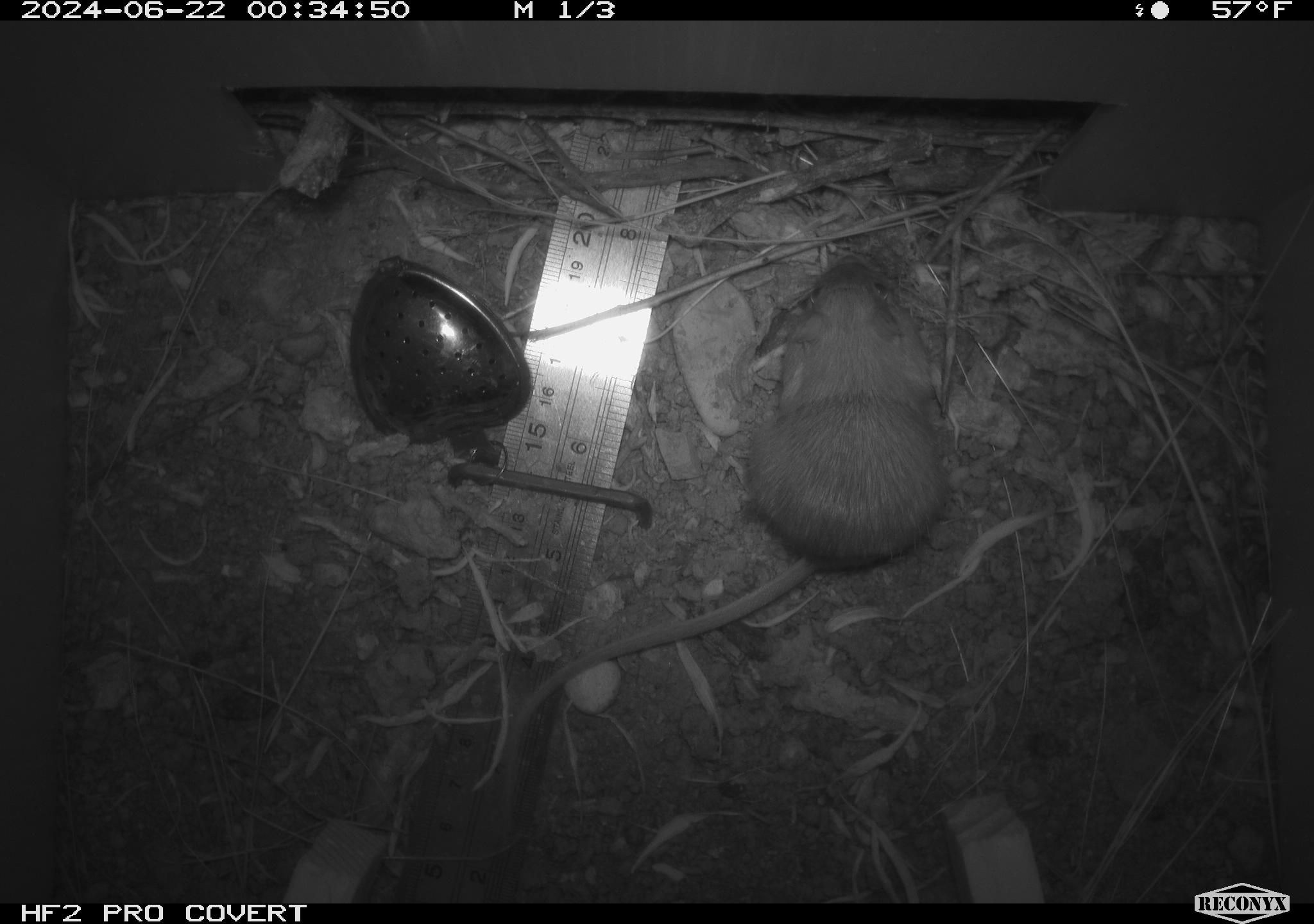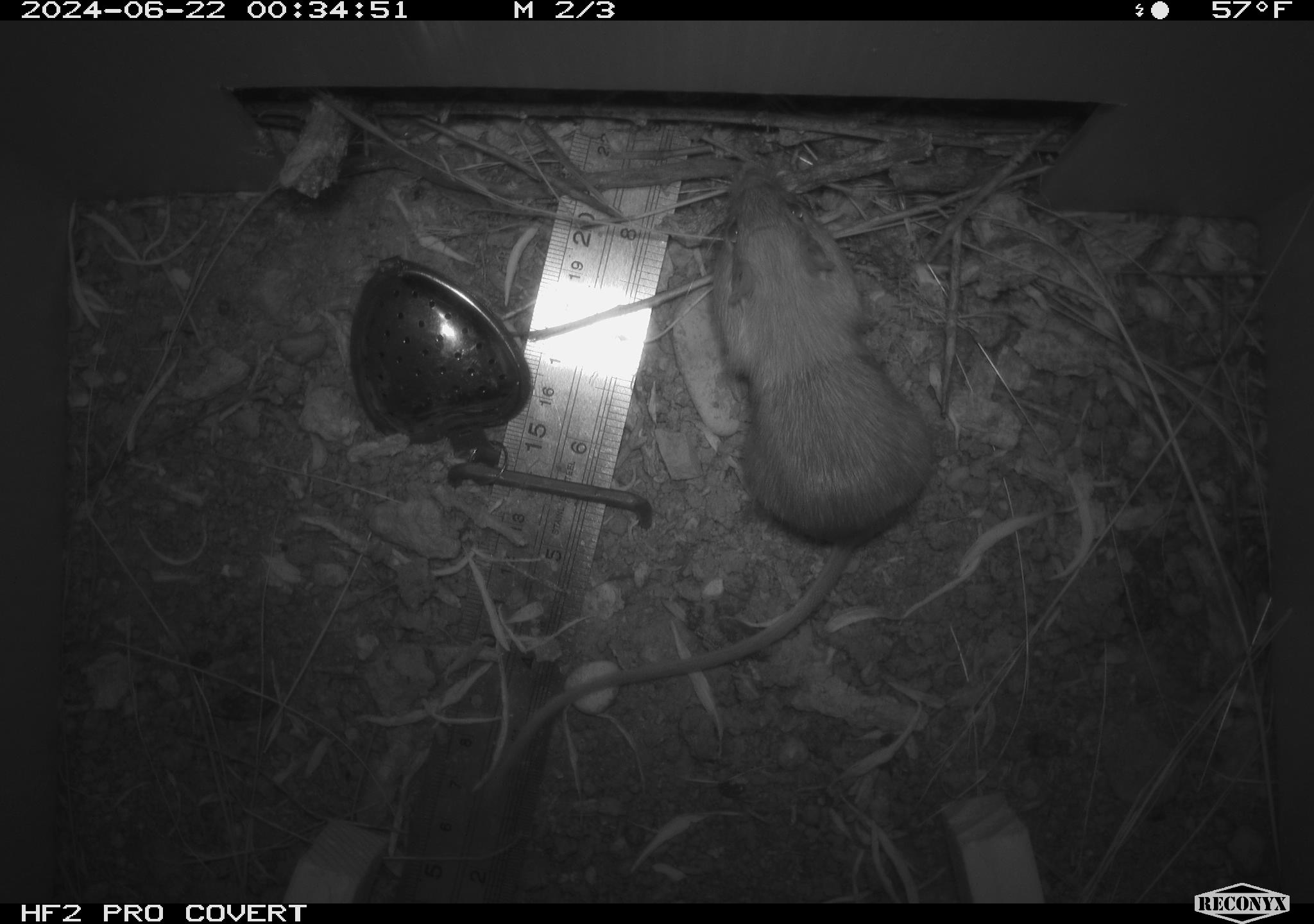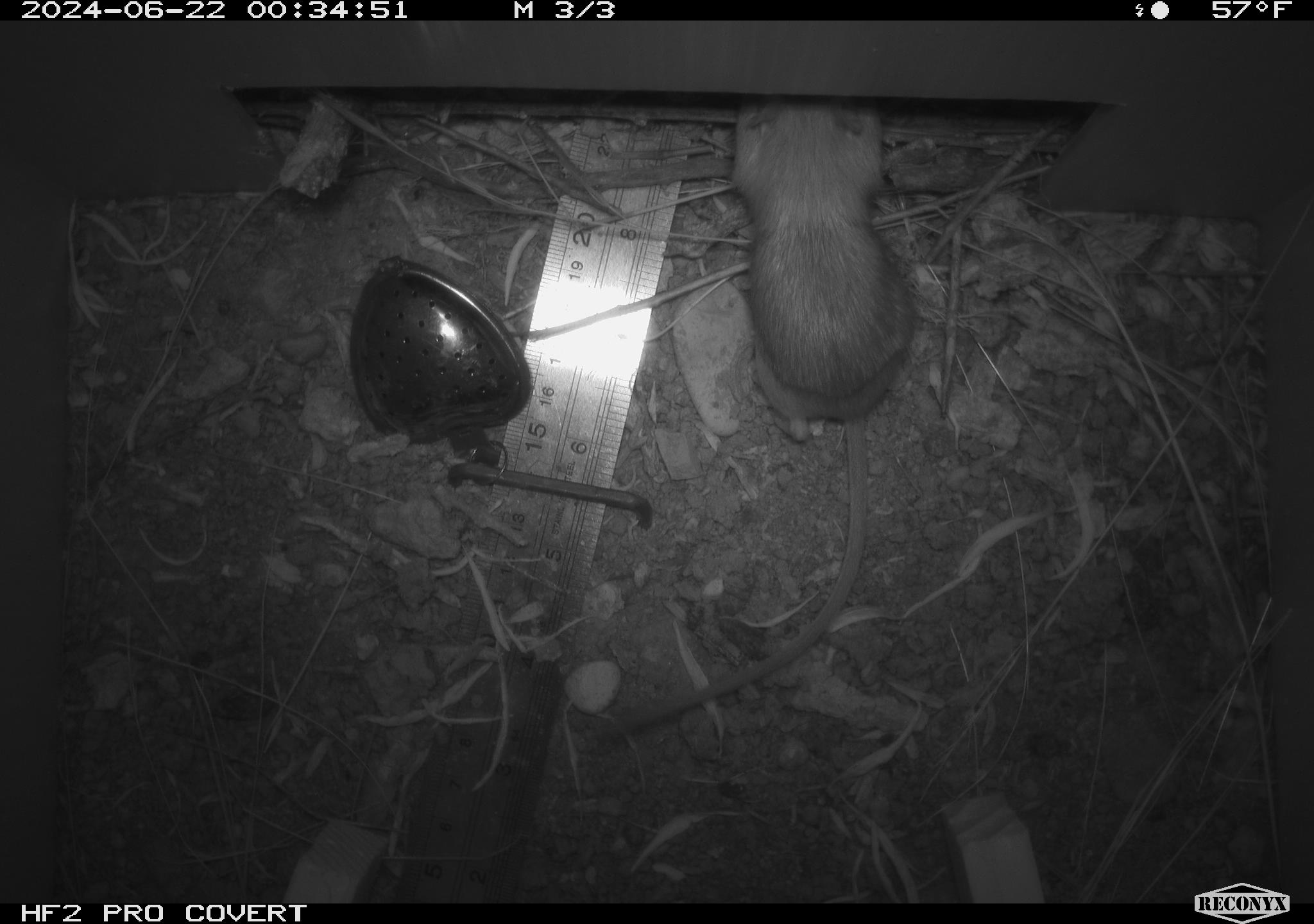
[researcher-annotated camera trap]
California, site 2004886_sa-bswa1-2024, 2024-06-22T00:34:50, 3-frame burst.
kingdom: Animalia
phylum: Chordata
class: Mammalia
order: Rodentia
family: Heteromyidae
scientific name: Heteromyidae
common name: kangaroo rats and pocket mice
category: heteromyidae family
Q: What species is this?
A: Heteromyidae family (kangaroo rats and pocket mice) (Heteromyidae).